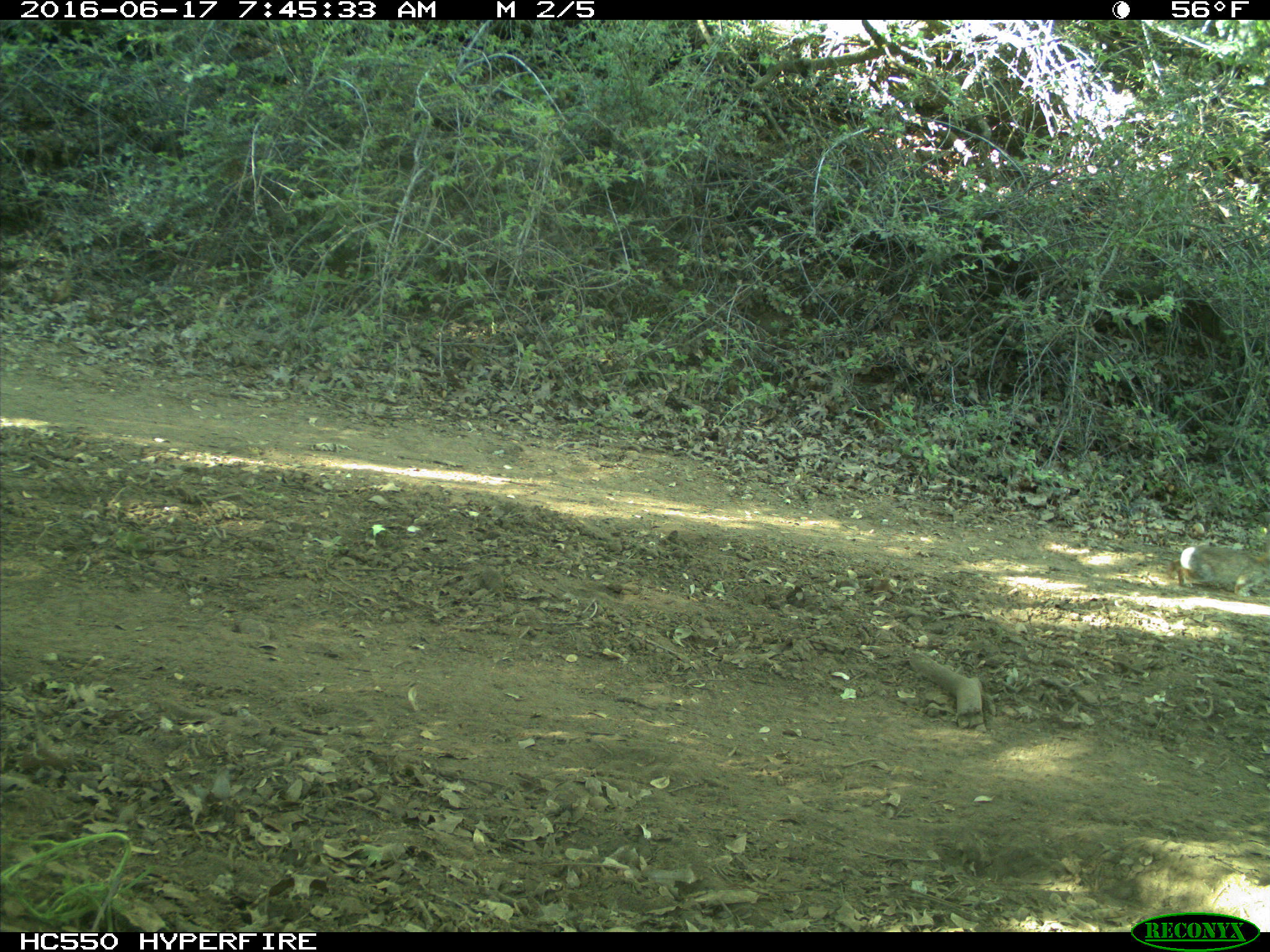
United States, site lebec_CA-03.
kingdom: Animalia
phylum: Chordata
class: Mammalia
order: Lagomorpha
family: Leporidae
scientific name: Leporidae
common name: rabbits and hares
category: unidentified rabbit